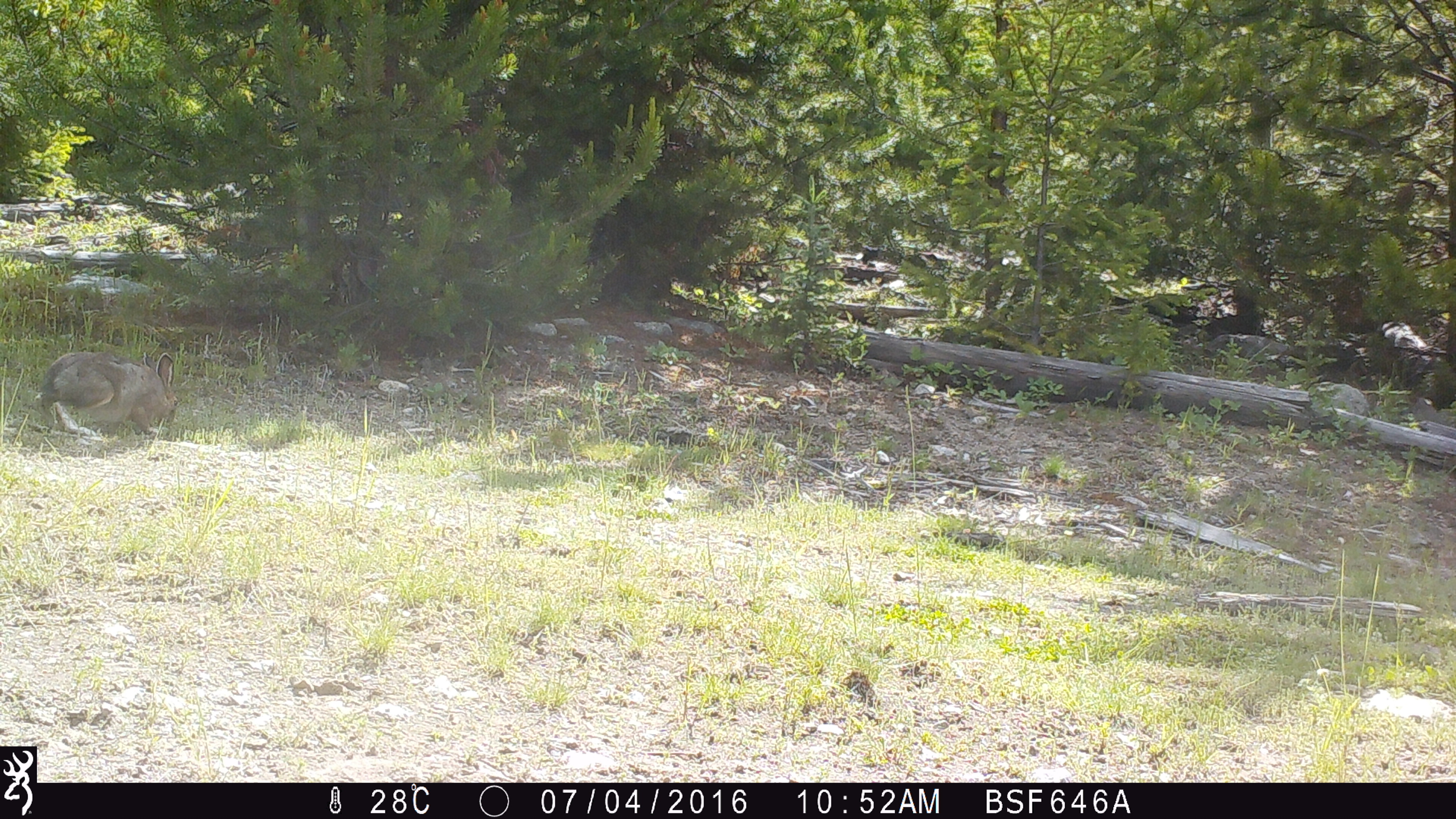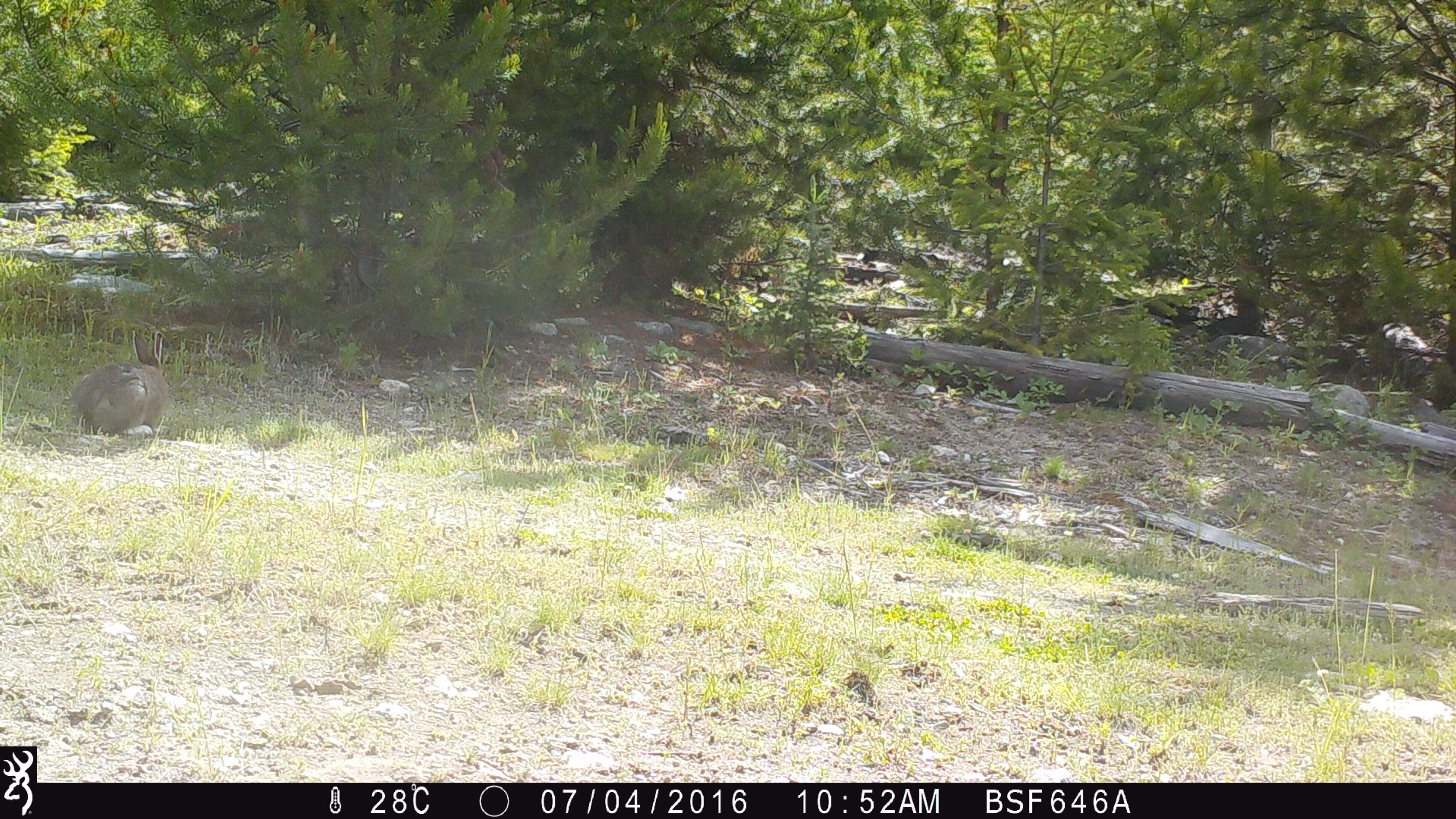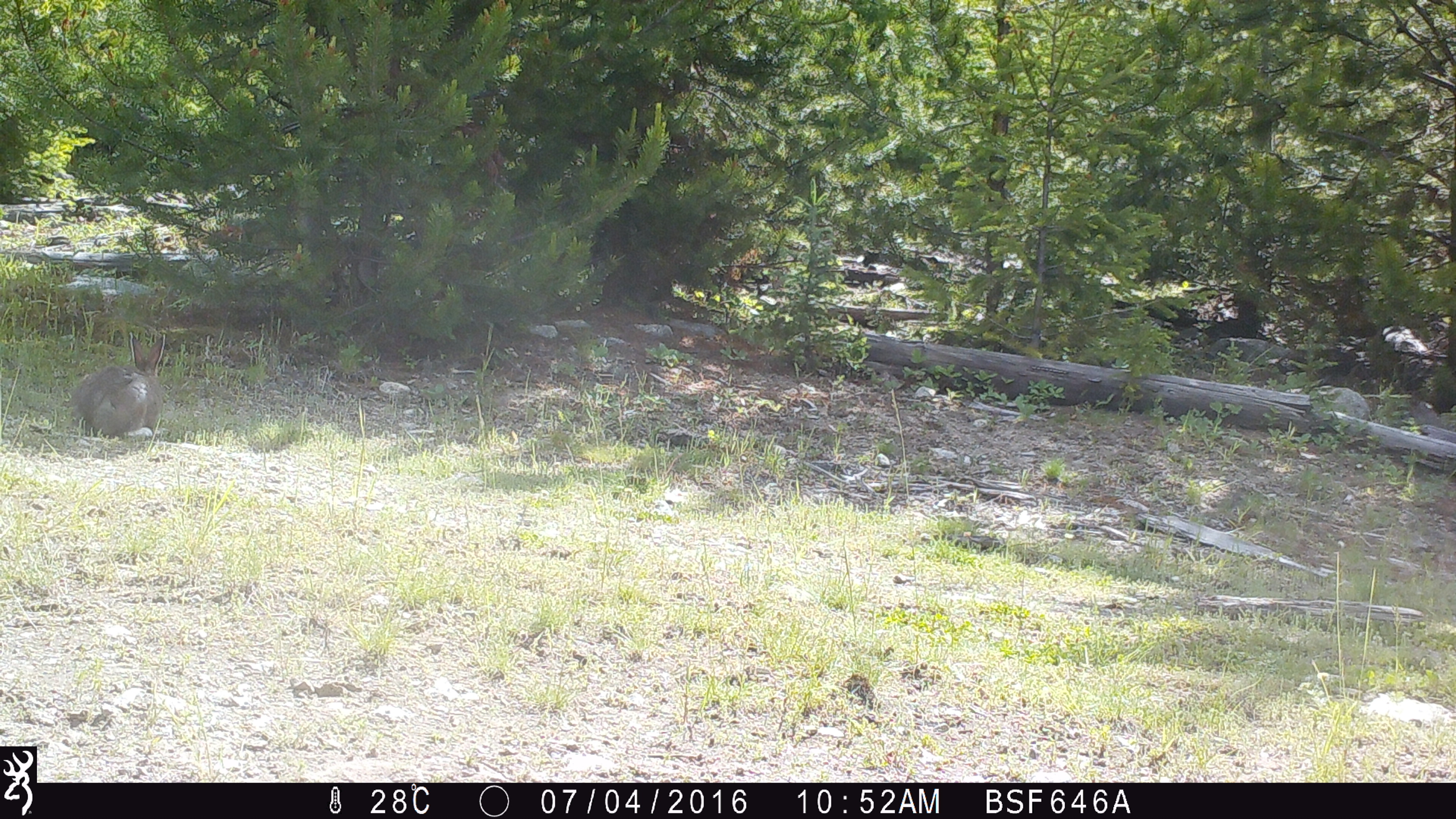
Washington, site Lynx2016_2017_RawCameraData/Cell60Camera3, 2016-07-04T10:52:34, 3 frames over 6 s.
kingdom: Animalia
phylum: Chordata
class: Mammalia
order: Lagomorpha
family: Leporidae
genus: Lepus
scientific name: Lepus americanus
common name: snowshoe hare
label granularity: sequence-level